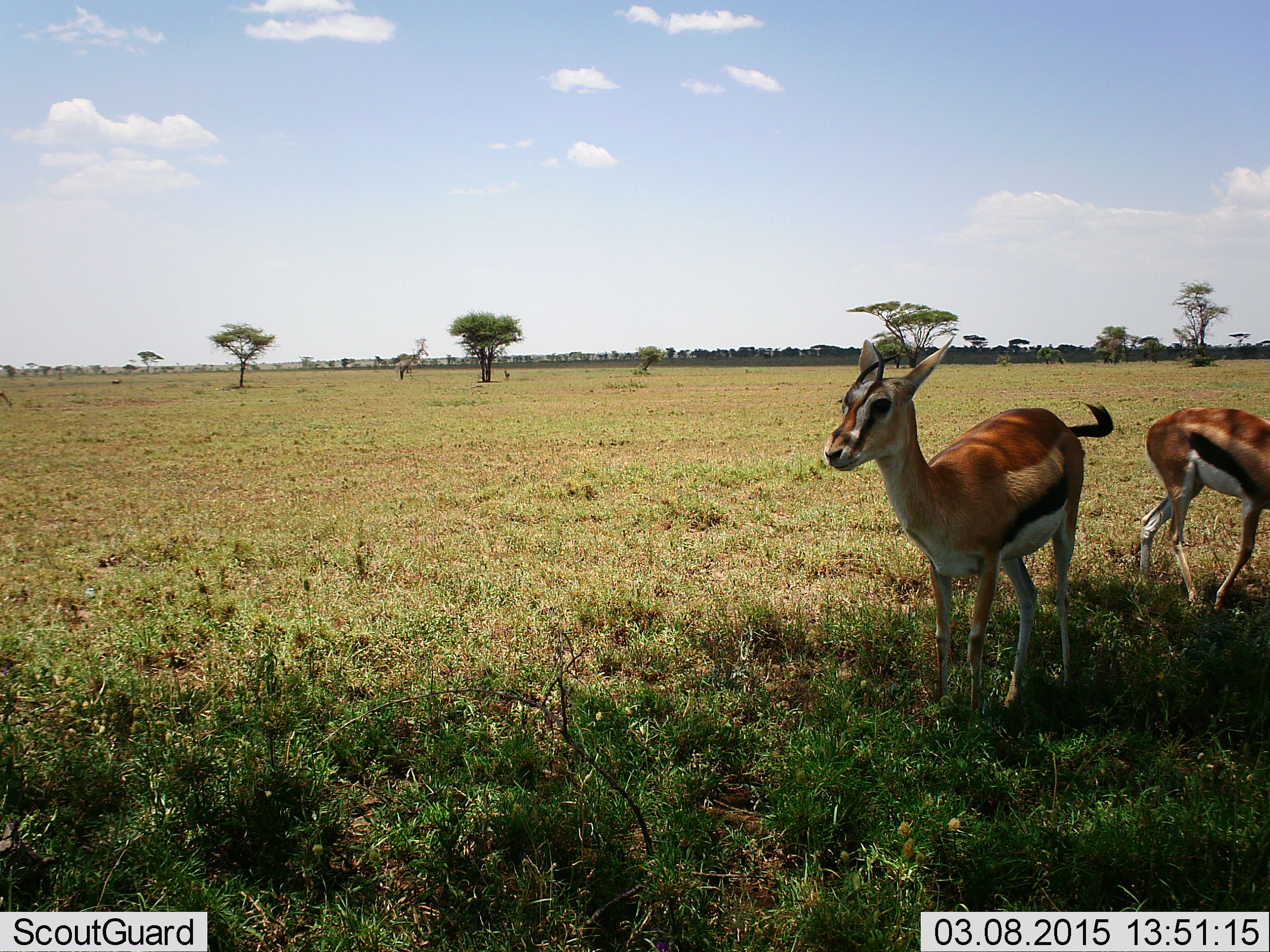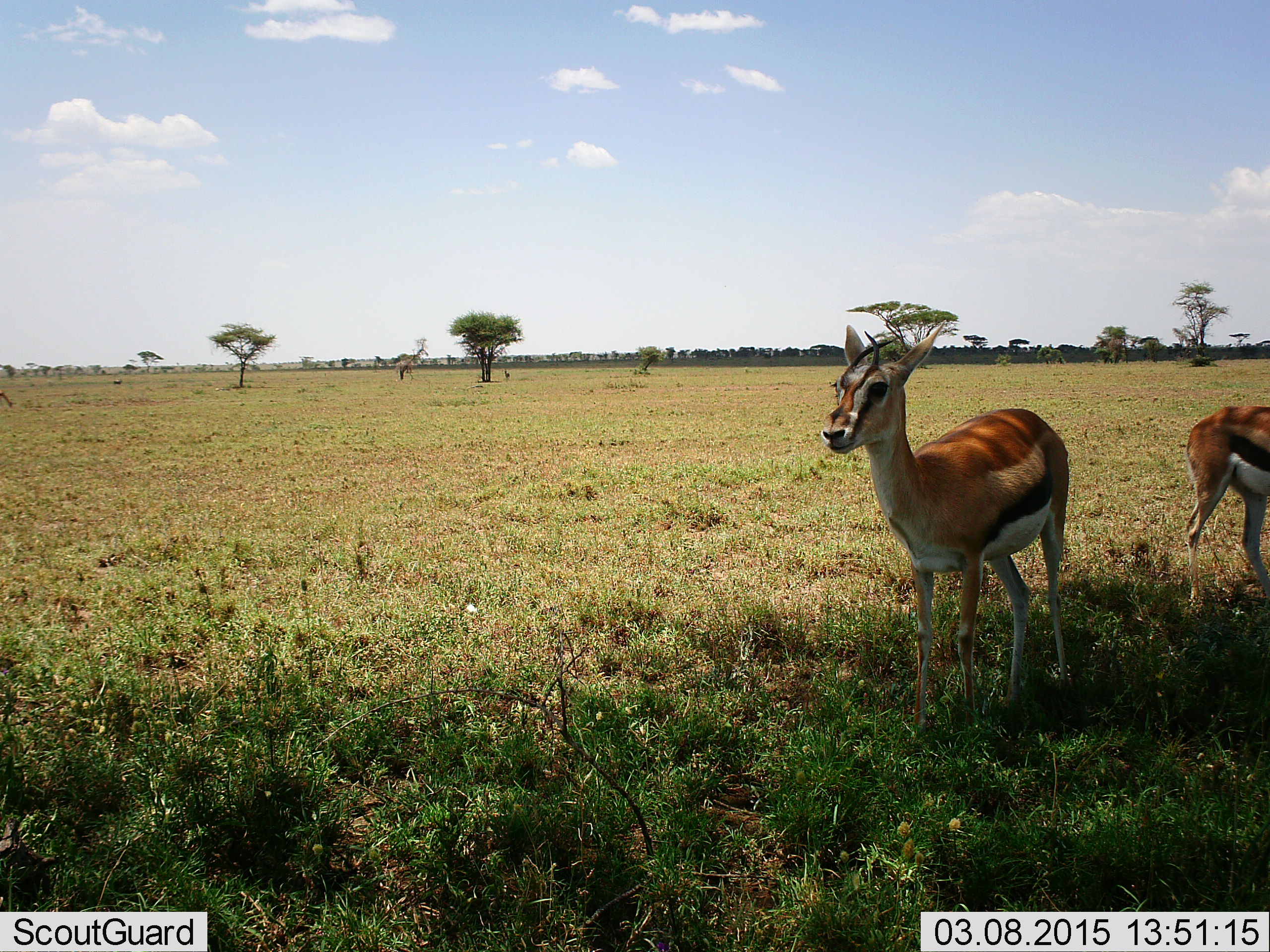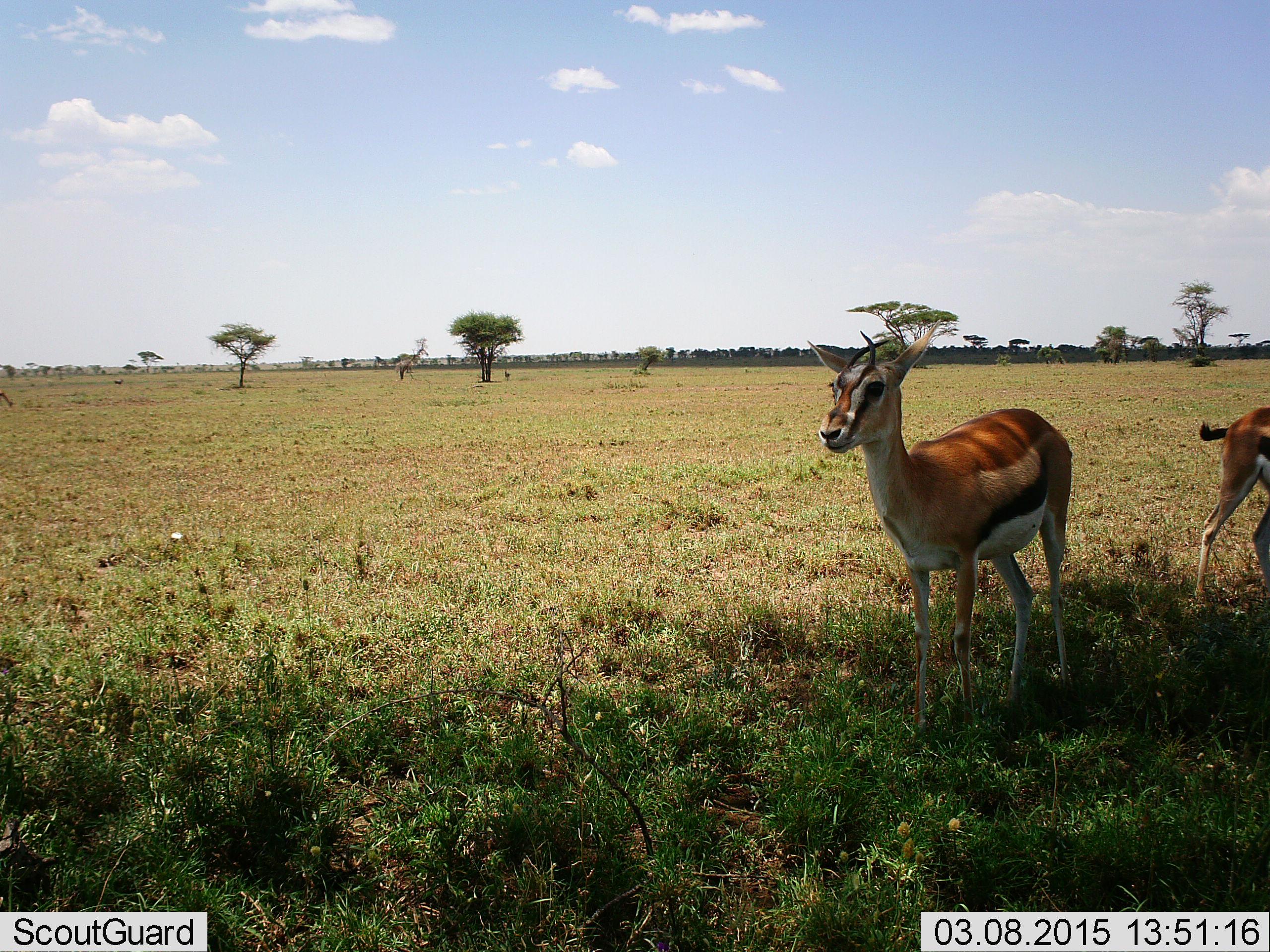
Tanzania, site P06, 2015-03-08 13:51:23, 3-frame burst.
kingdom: Animalia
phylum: Chordata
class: Mammalia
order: Artiodactyla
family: Bovidae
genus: Eudorcas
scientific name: Eudorcas thomsonii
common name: thomson's gazelle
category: gazellethomsons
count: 2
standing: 100%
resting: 0%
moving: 7%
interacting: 0%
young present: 0%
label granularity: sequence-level